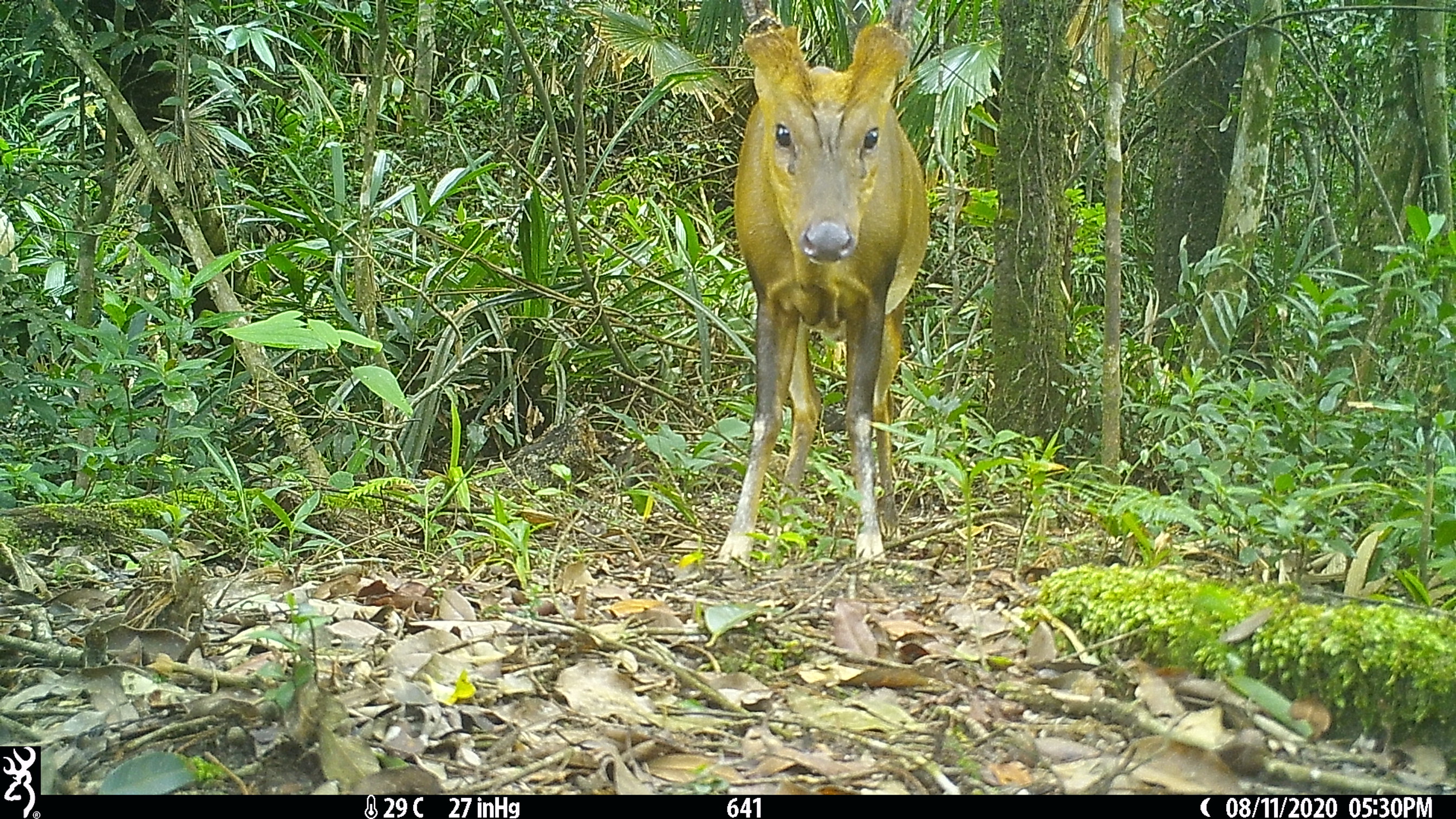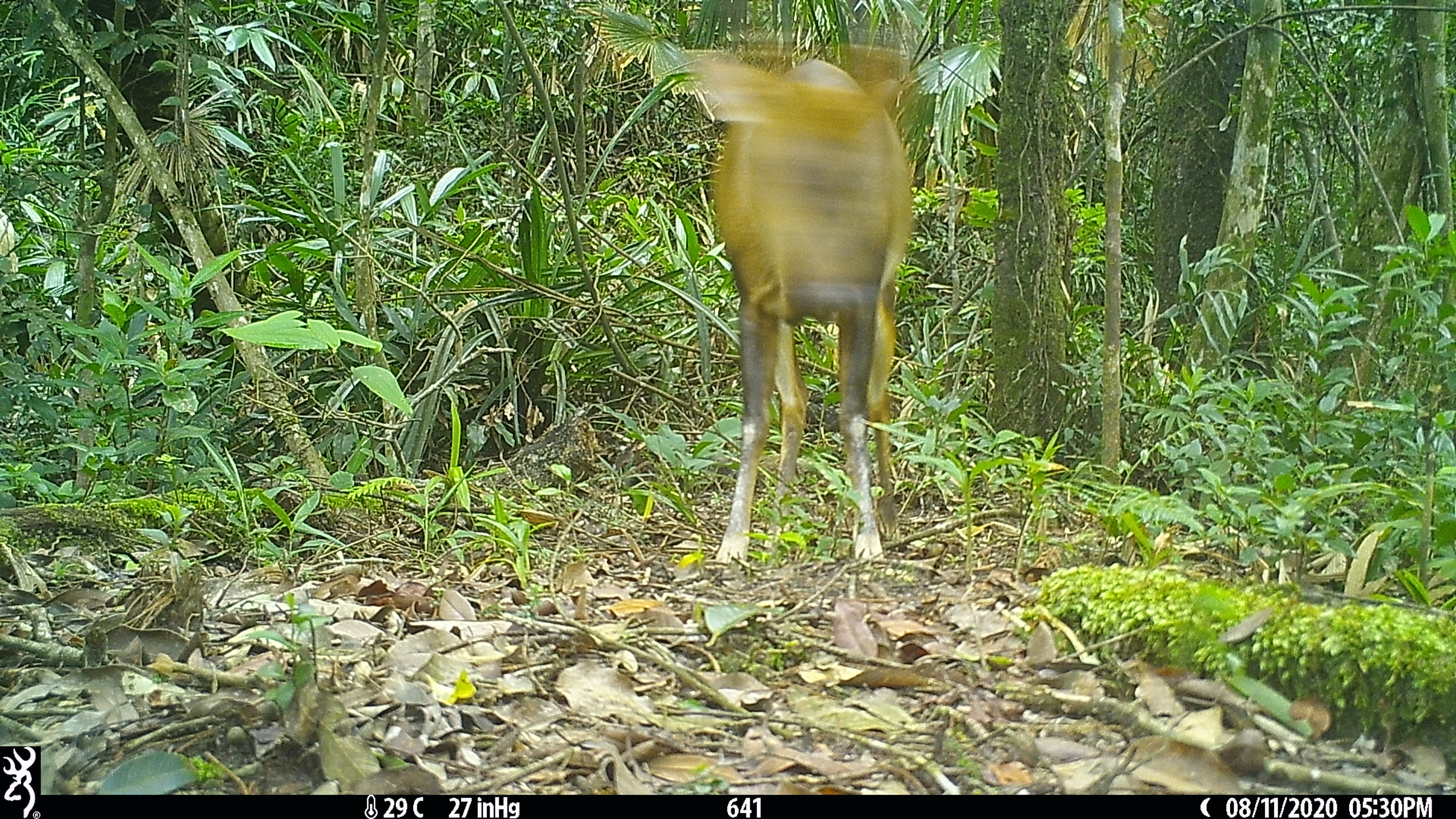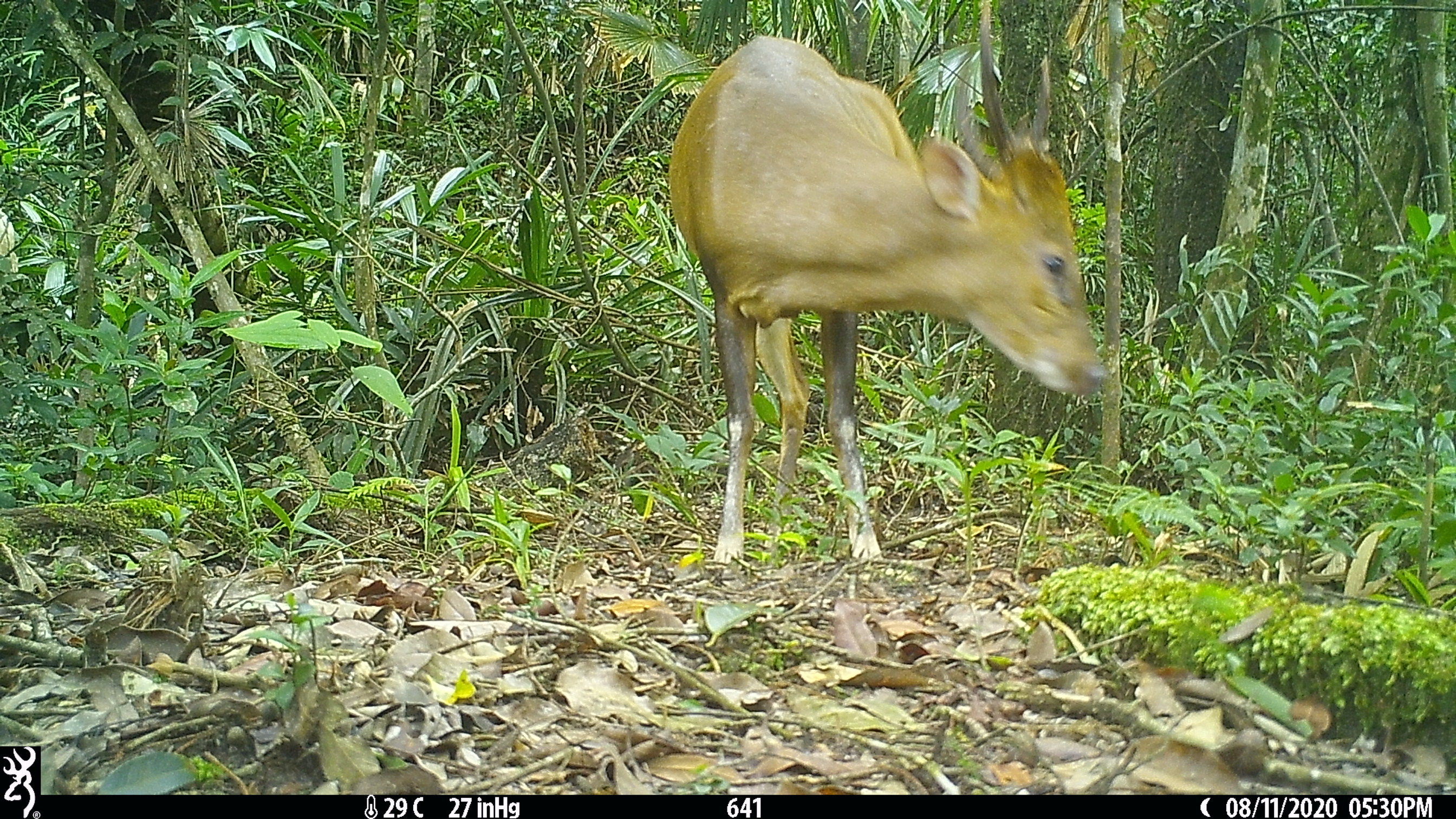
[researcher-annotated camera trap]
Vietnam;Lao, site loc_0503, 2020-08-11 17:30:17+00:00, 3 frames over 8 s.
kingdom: Animalia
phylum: Chordata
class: Mammalia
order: Artiodactyla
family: Cervidae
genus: Muntiacus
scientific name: Muntiacus vuquangensis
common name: large-antlered muntjac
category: large antlered muntjac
Large antlered muntjac (large-antlered muntjac) (Muntiacus vuquangensis). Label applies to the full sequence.